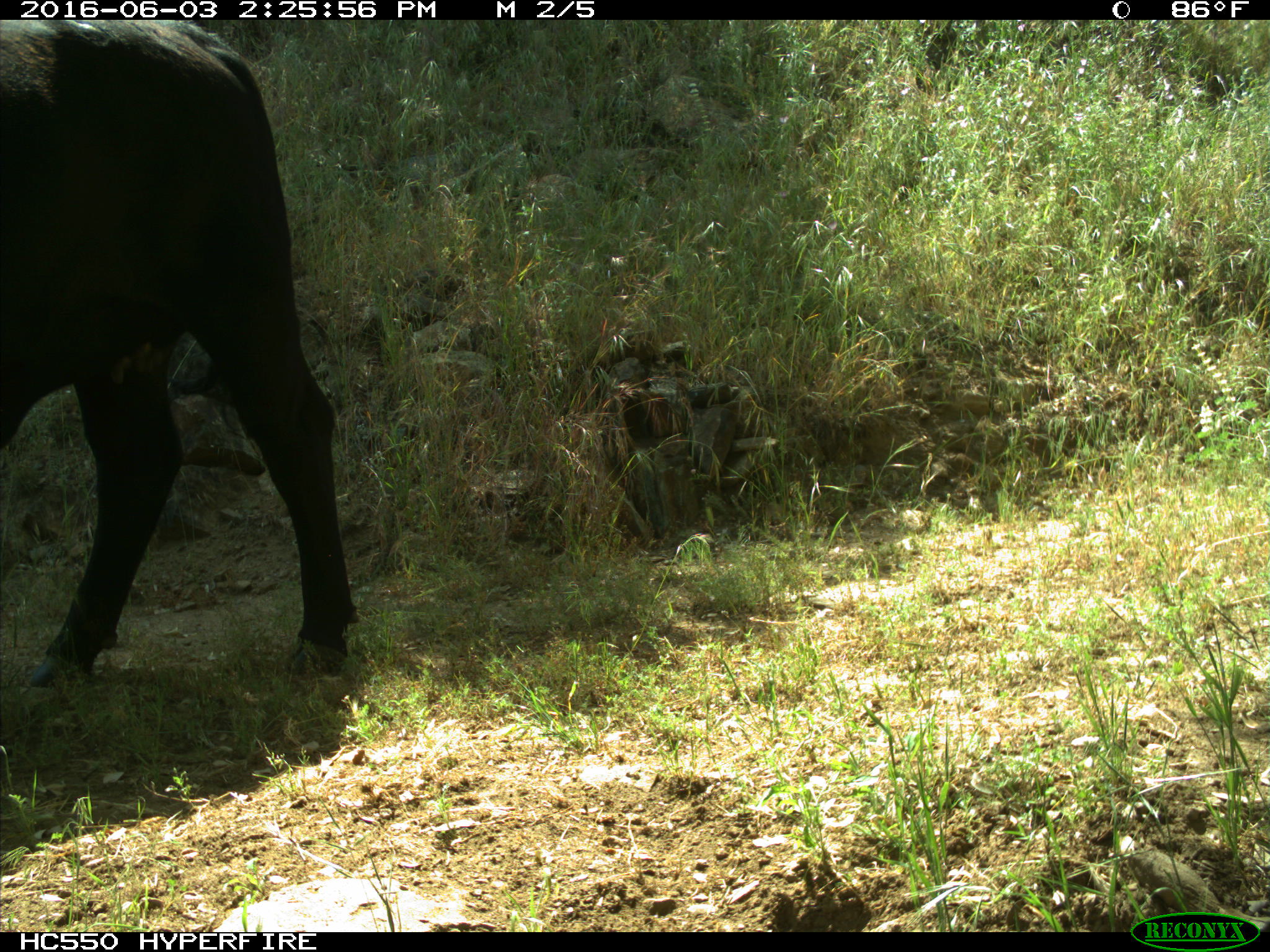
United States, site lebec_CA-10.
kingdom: Animalia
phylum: Chordata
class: Mammalia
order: Artiodactyla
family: Bovidae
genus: Bos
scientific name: Bos taurus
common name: domestic cow